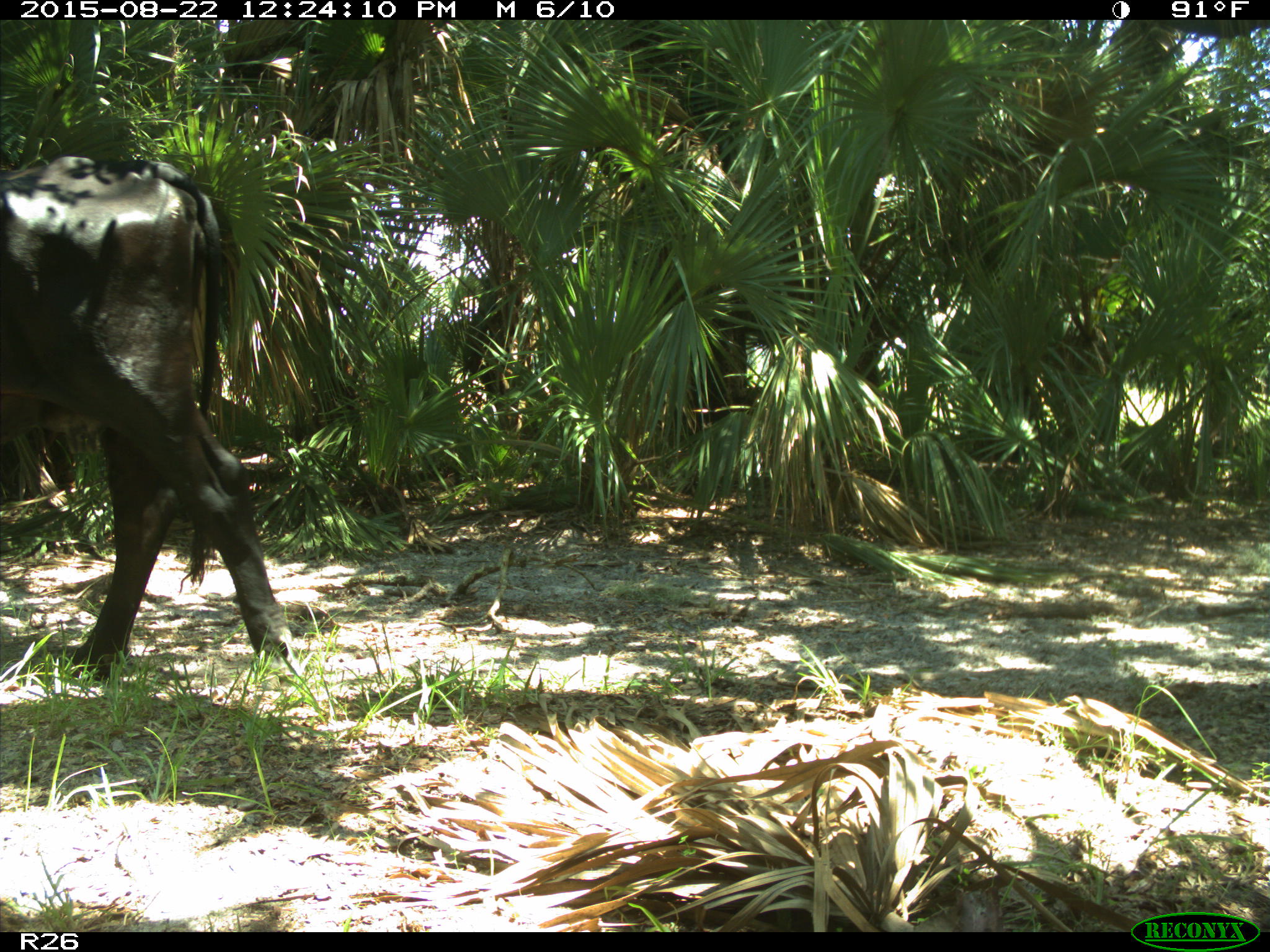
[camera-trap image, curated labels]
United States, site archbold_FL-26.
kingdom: Animalia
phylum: Chordata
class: Mammalia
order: Artiodactyla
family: Bovidae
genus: Bos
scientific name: Bos taurus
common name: domestic cow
Bos taurus (domestic cow).